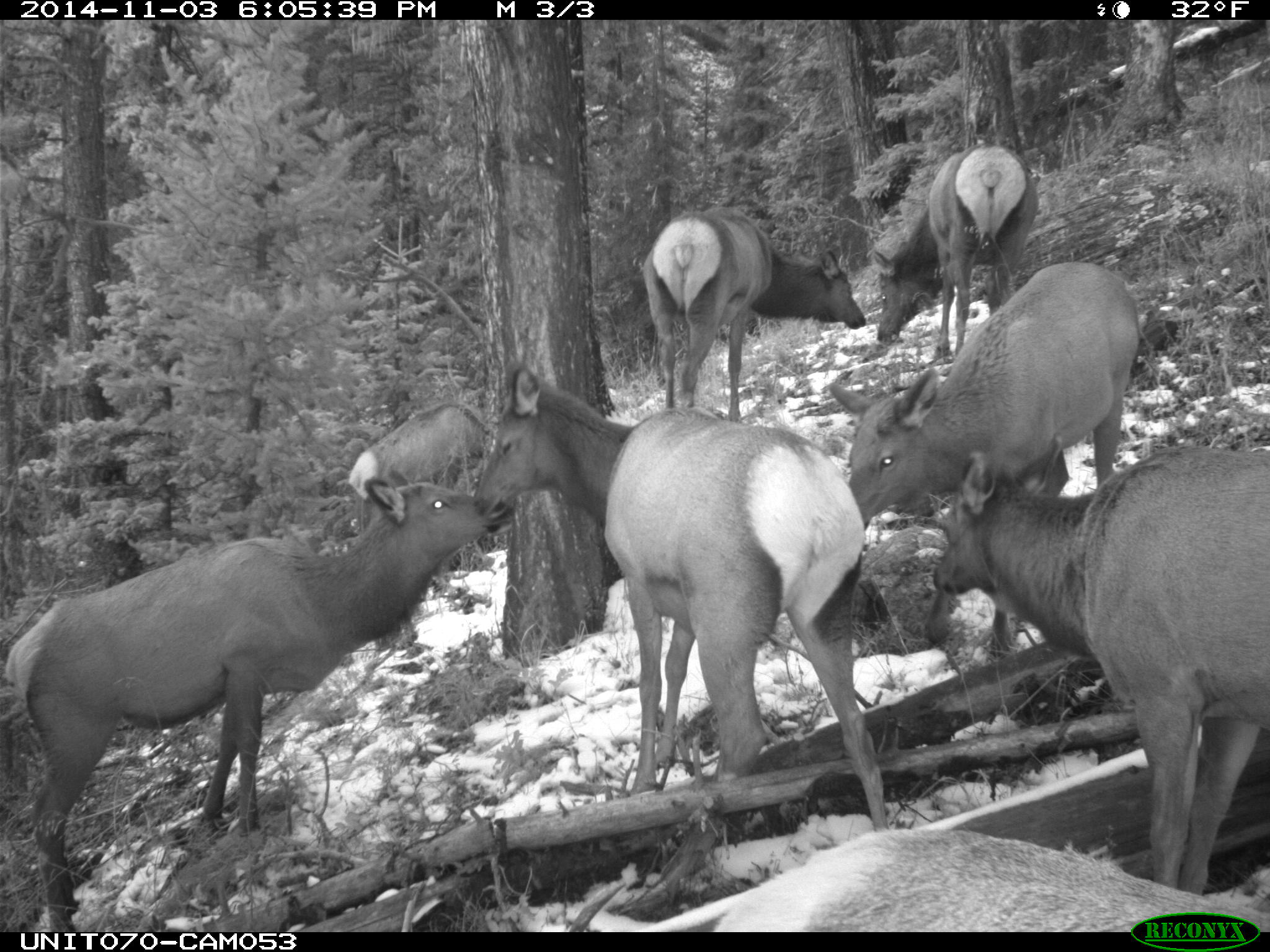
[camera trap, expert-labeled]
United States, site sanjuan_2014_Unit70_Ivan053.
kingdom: Animalia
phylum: Chordata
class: Mammalia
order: Artiodactyla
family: Cervidae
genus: Cervus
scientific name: Cervus elaphus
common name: red deer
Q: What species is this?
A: Cervus elaphus (red deer).